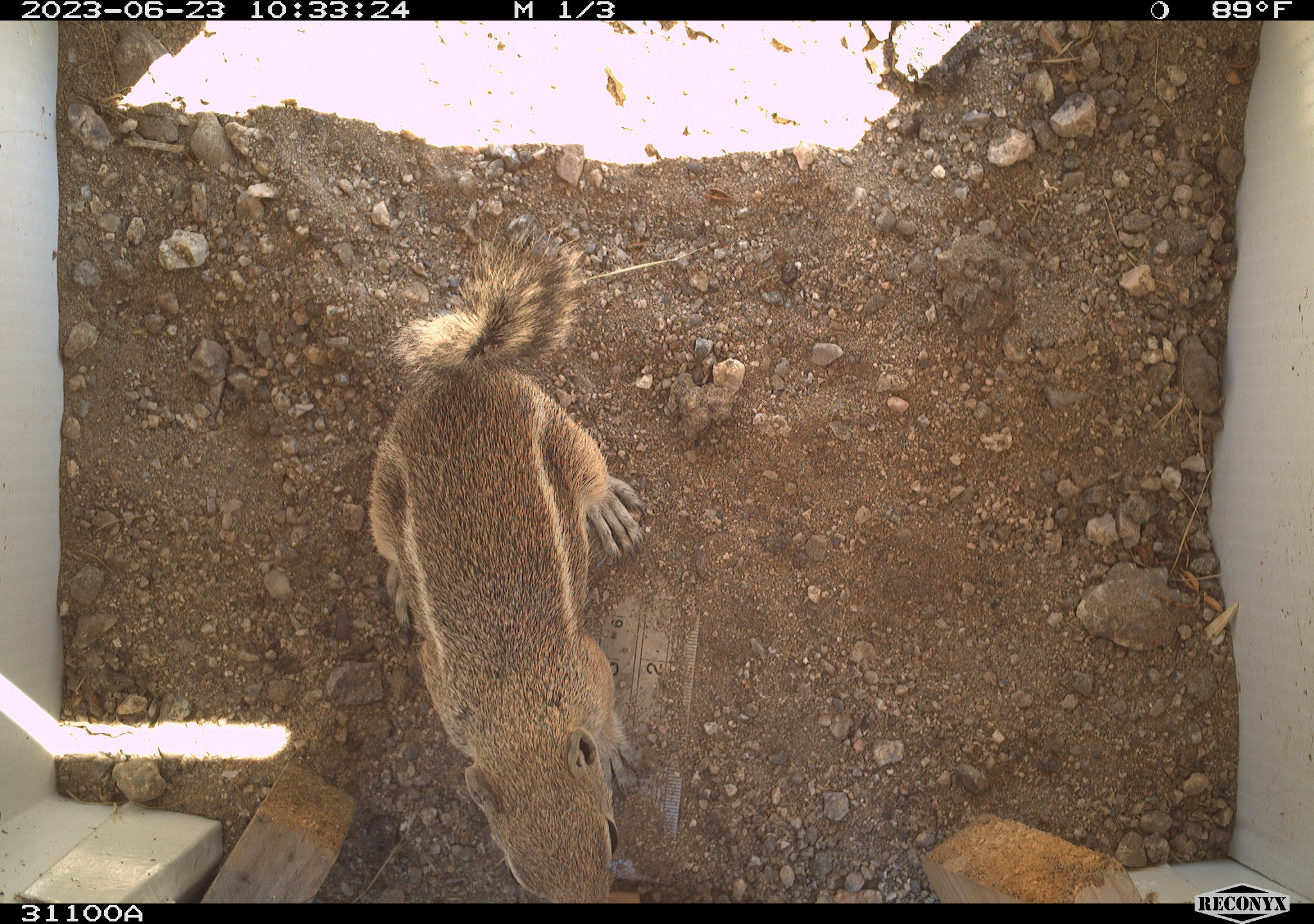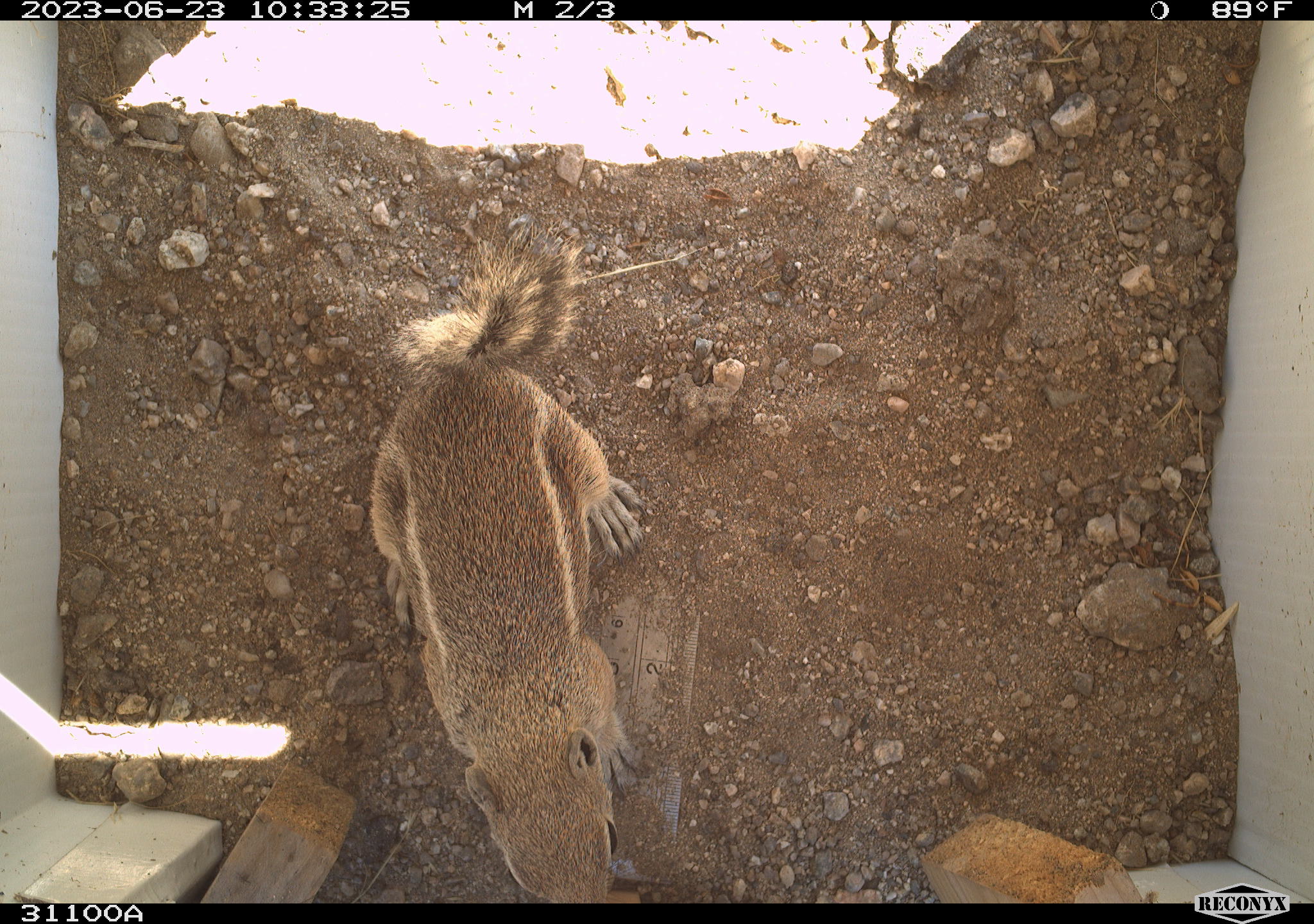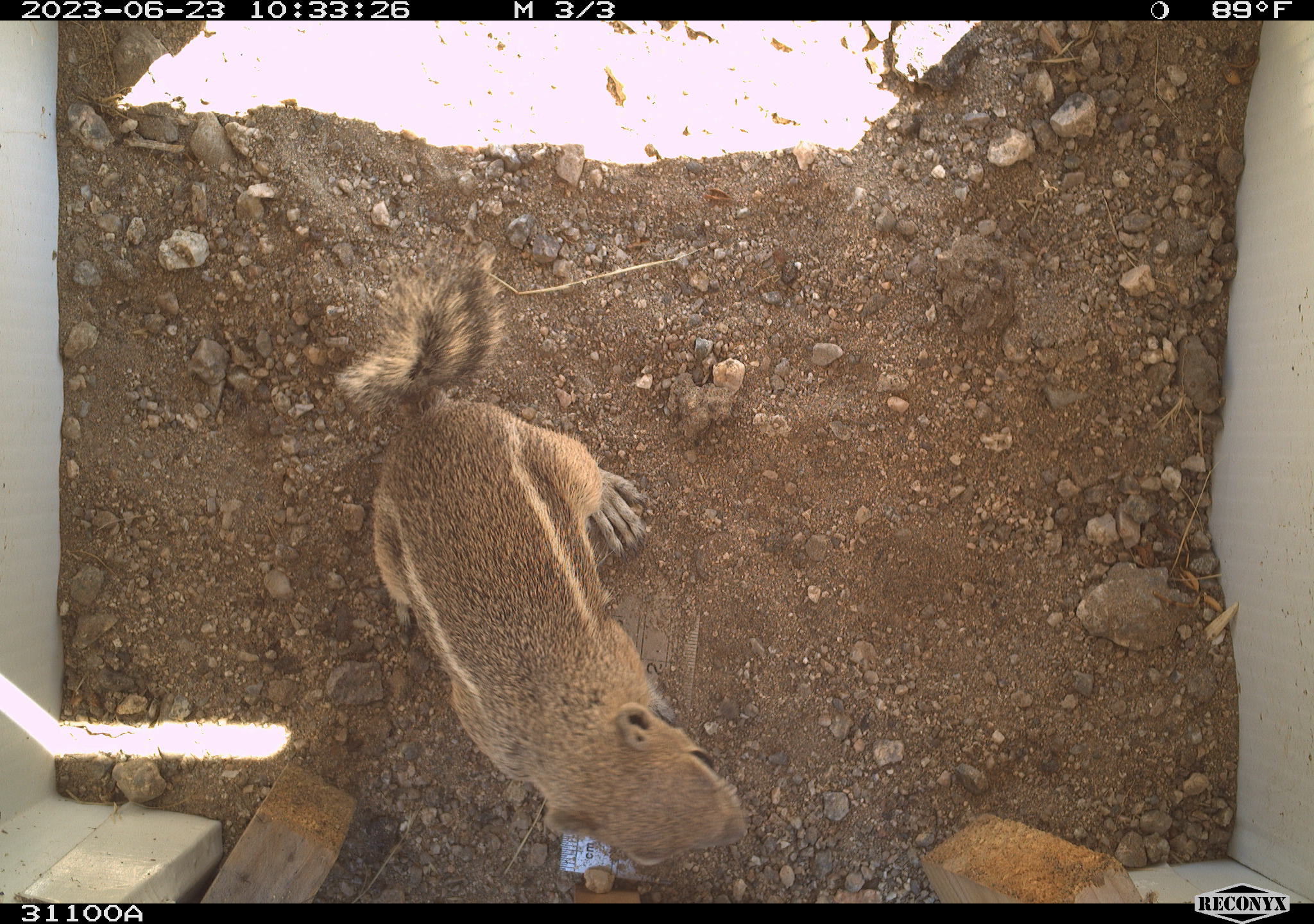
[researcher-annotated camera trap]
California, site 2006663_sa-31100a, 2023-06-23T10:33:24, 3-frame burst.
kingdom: Animalia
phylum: Chordata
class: Mammalia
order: Rodentia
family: Sciuridae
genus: Ammospermophilus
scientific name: Ammospermophilus leucurus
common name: white-tailed antelope squirrel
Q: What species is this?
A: White-tailed antelope squirrel (Ammospermophilus leucurus).